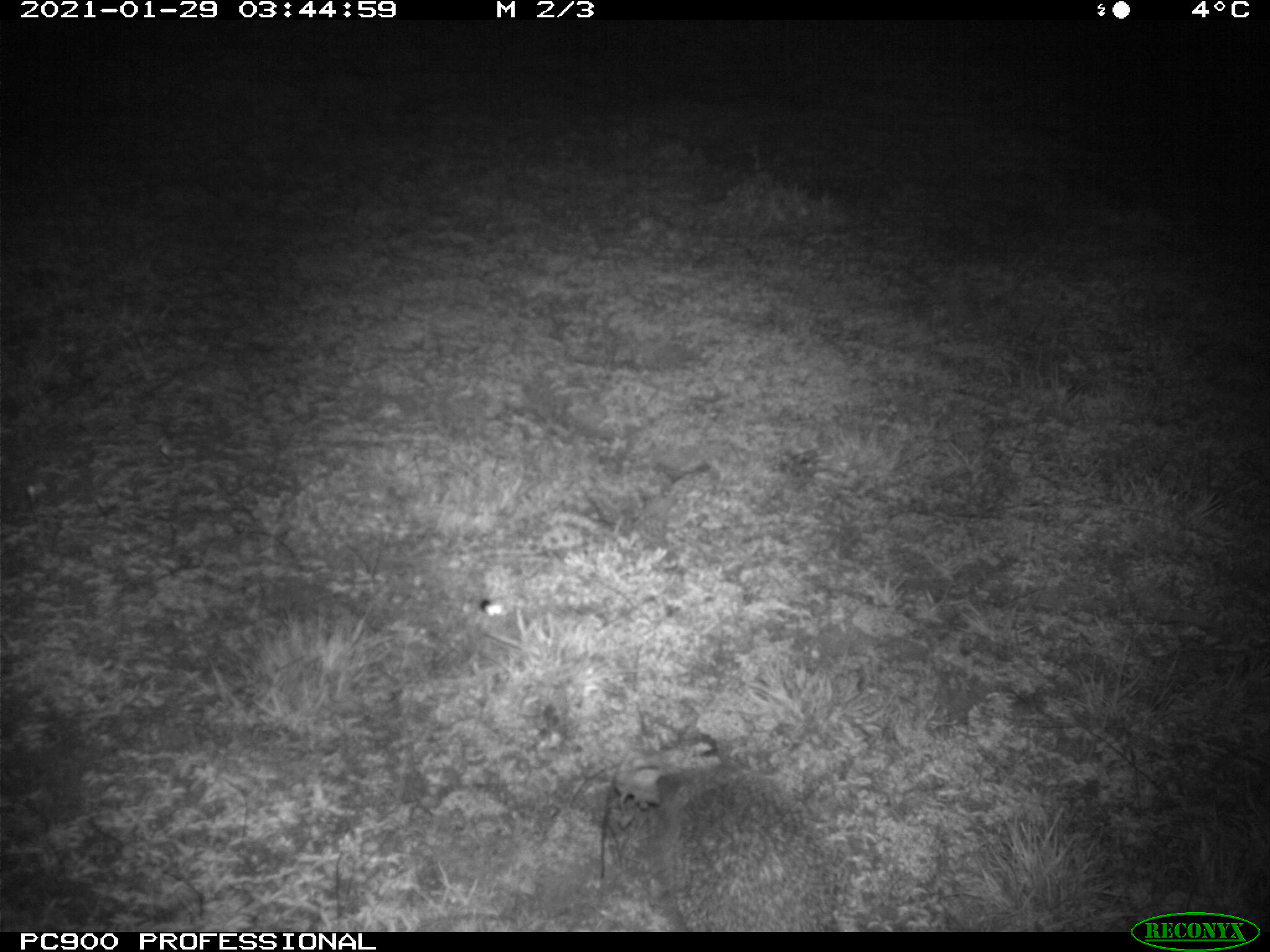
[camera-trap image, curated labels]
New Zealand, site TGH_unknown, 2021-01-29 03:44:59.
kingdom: Animalia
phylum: Chordata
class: Mammalia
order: Eulipotyphla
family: Erinaceidae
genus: Erinaceus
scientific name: Erinaceus europaeus europaeus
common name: european hedgehog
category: hedgehog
Hedgehog (european hedgehog) (Erinaceus europaeus europaeus).